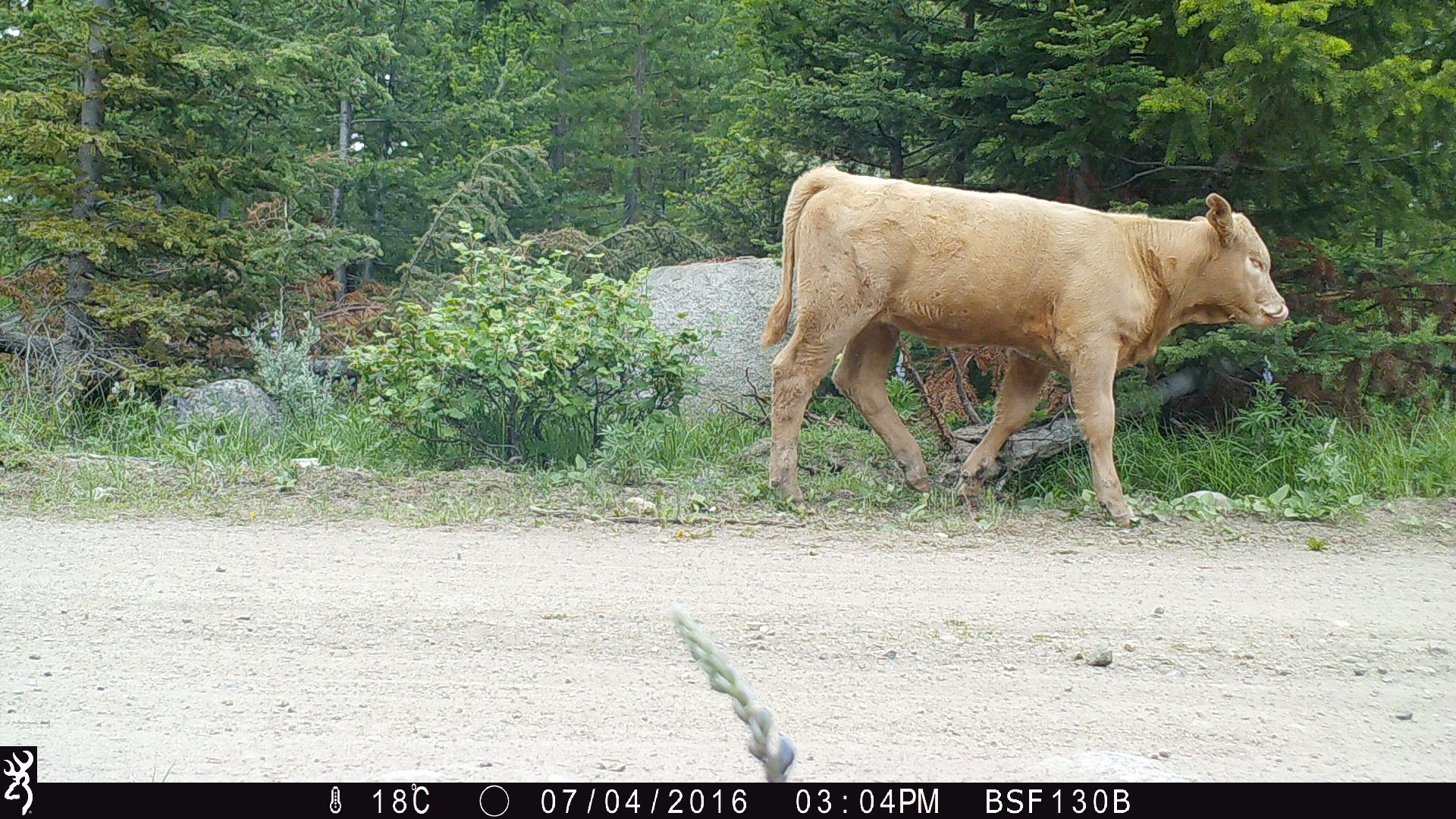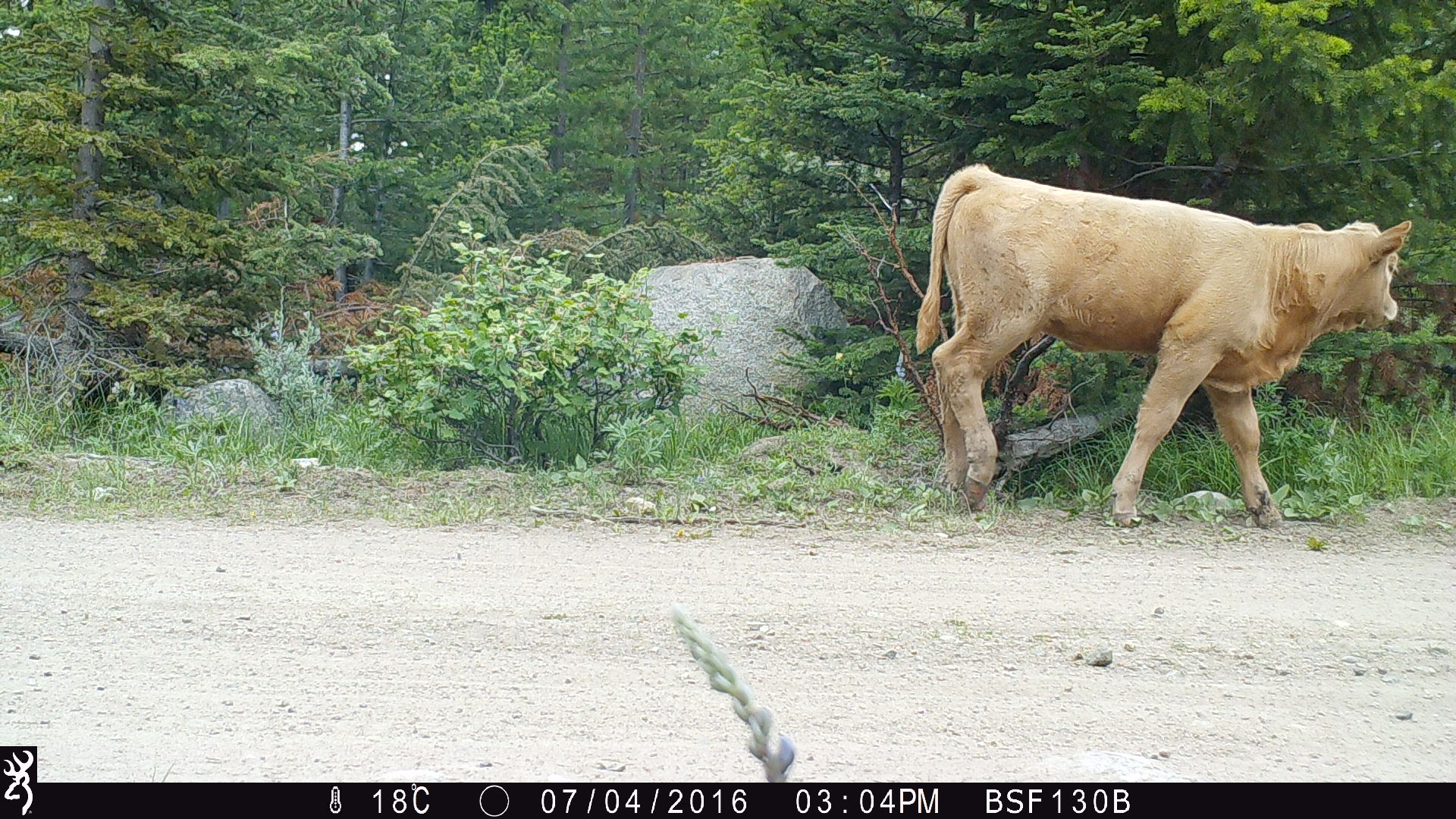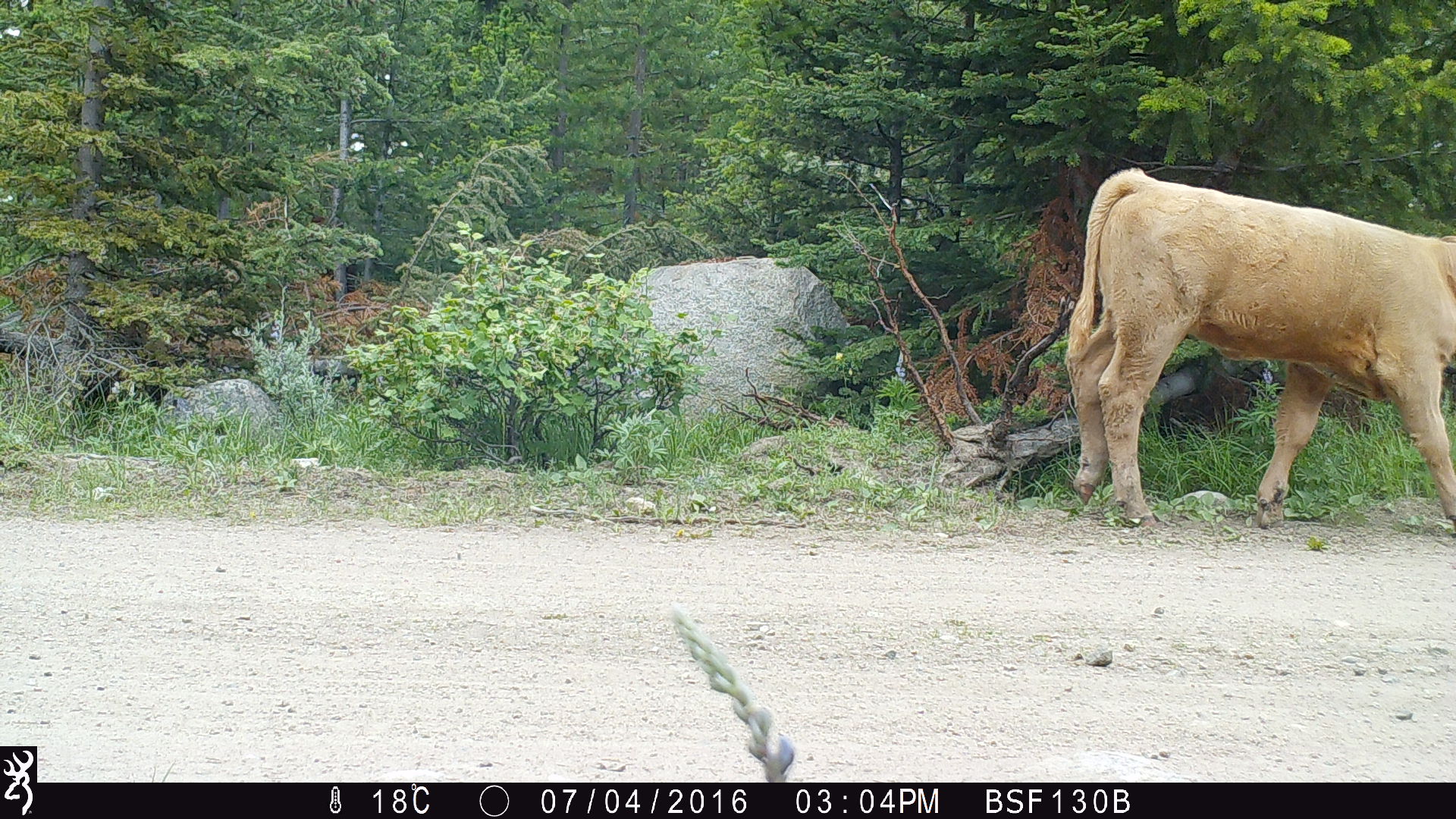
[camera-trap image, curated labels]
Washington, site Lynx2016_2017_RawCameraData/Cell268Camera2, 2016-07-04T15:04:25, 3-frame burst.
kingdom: Animalia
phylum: Chordata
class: Mammalia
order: Artiodactyla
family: Bovidae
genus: Bos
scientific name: Bos taurus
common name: domestic cattle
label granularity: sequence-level